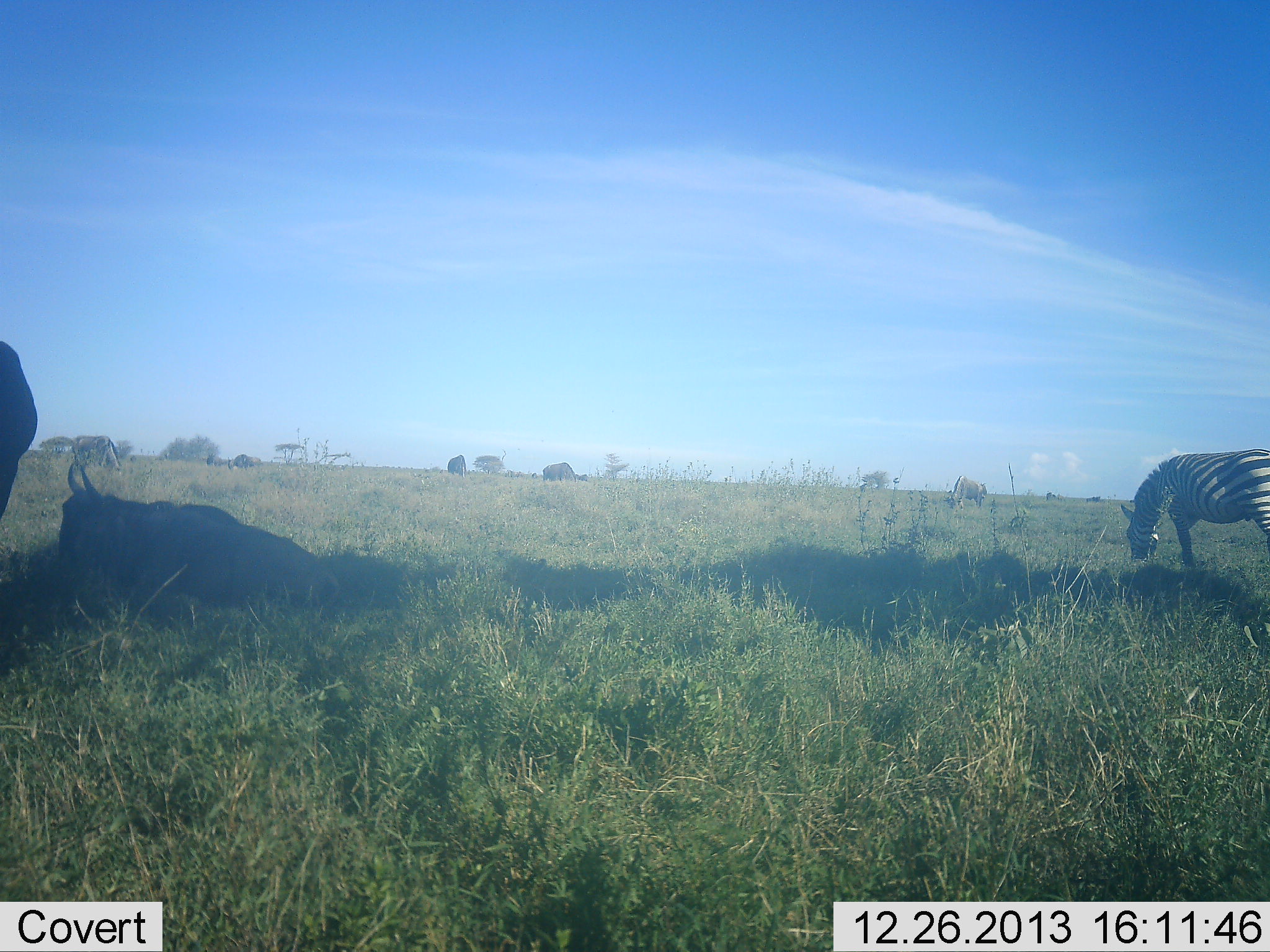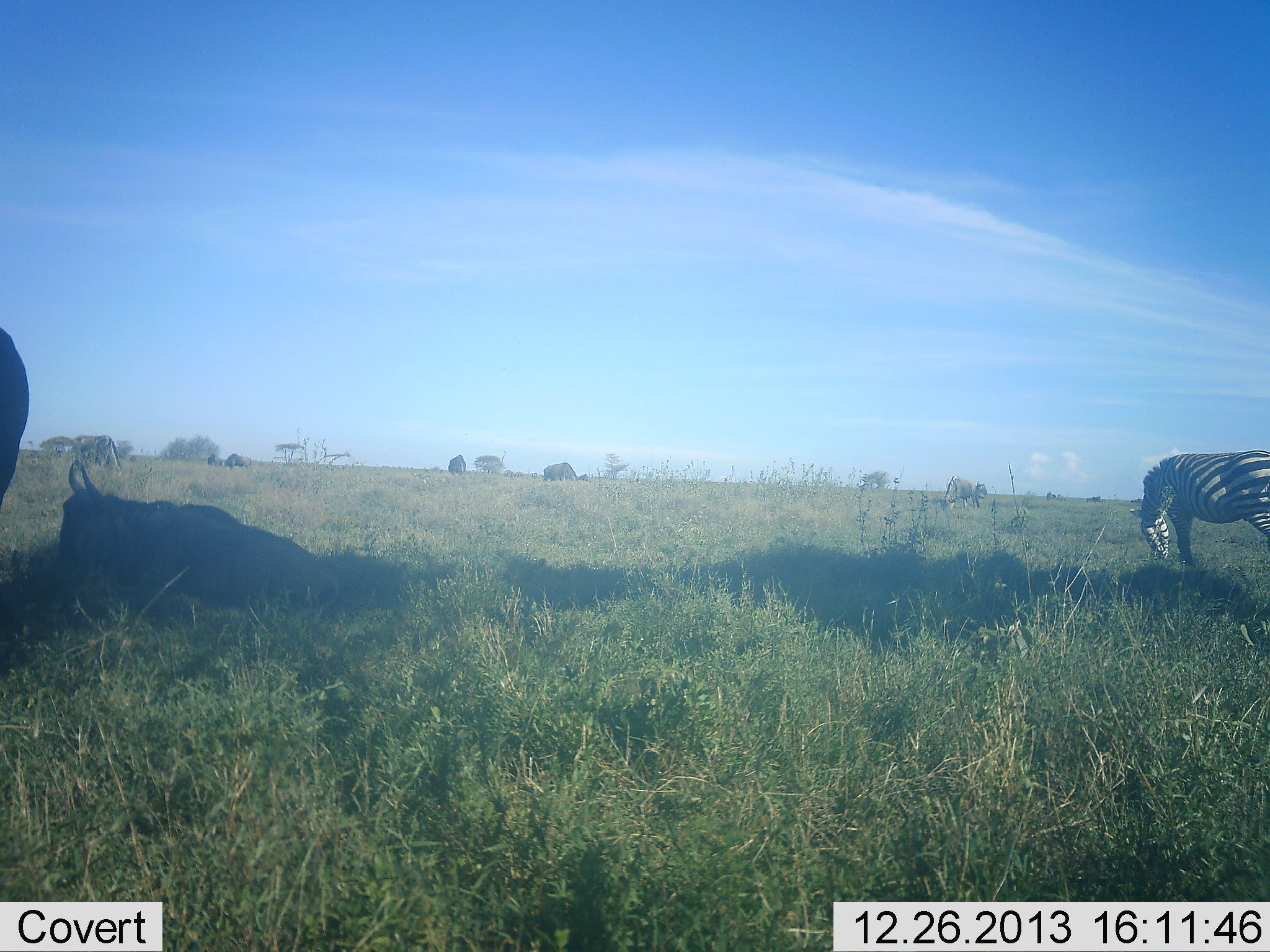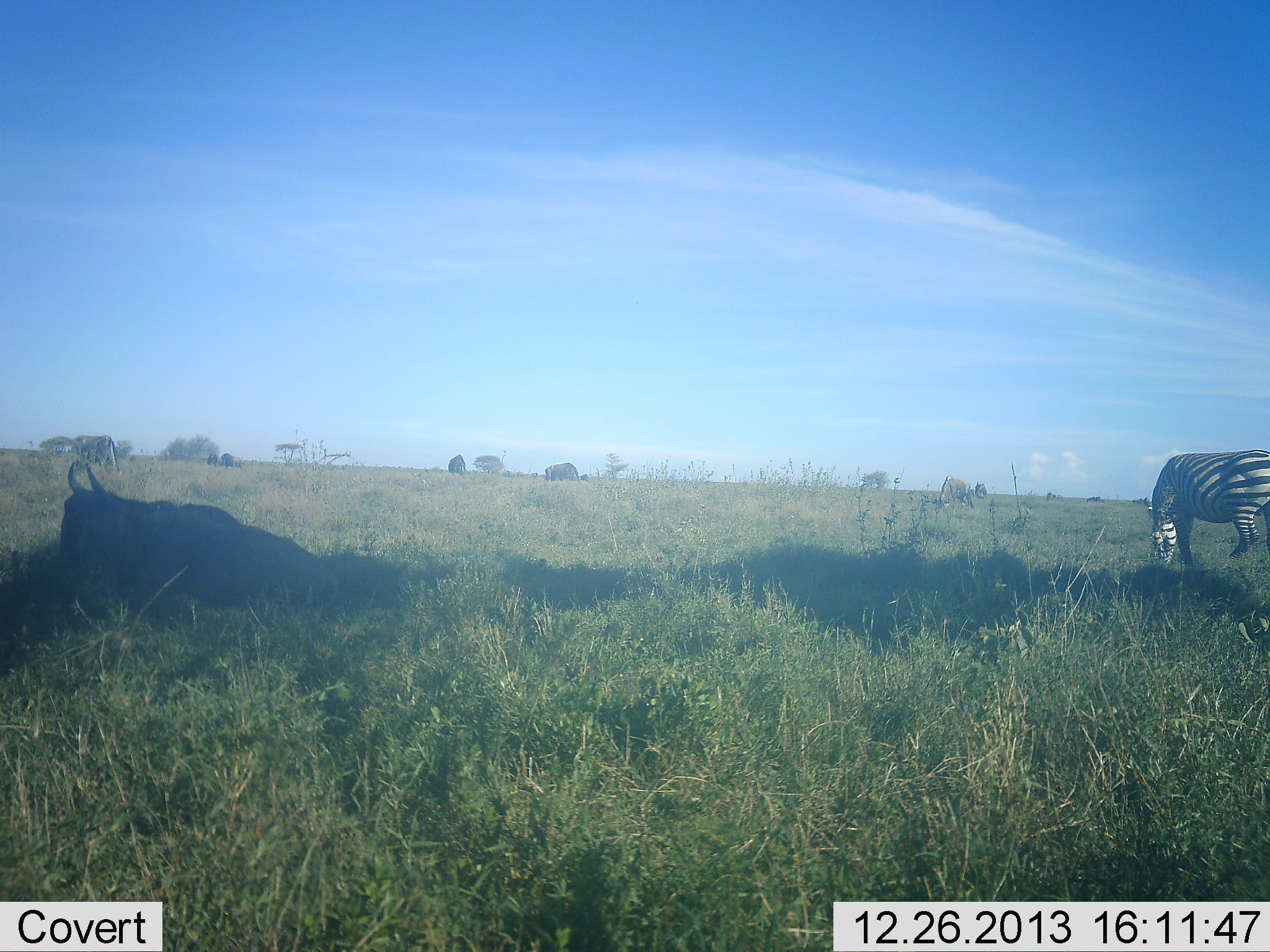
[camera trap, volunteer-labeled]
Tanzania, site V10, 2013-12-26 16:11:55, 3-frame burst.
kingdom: Animalia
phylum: Chordata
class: Mammalia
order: Artiodactyla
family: Bovidae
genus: Connochaetes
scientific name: Connochaetes taurinus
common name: blue wildebeest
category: wildebeest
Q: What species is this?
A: Wildebeest (blue wildebeest) (Connochaetes taurinus).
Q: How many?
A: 8.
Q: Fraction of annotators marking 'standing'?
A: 50%.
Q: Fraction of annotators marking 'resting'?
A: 100%.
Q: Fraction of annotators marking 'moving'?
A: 10%.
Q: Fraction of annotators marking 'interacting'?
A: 0%.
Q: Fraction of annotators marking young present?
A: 0%.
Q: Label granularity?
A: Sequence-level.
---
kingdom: Animalia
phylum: Chordata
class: Mammalia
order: Perissodactyla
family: Equidae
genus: Equus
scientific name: Equus quagga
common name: plains zebra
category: zebra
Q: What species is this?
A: Zebra (plains zebra) (Equus quagga).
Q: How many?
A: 1.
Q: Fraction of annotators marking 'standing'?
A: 40%.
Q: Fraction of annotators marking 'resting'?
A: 0%.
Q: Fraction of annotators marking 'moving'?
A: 0%.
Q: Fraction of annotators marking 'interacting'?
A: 0%.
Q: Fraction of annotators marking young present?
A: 0%.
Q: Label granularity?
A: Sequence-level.